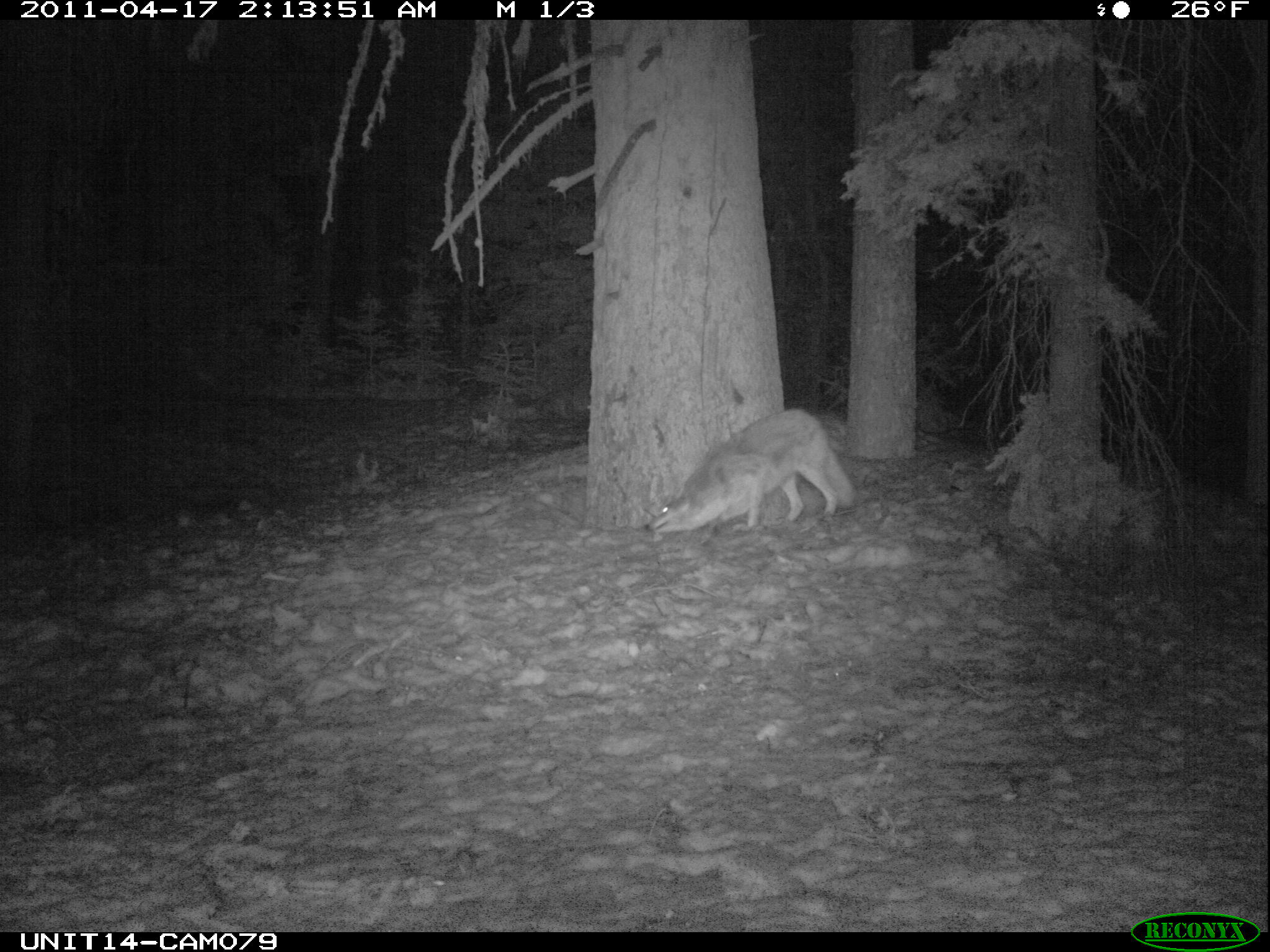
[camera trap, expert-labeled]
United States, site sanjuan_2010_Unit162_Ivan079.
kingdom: Animalia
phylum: Chordata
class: Mammalia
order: Carnivora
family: Canidae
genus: Canis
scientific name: Canis latrans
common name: coyote